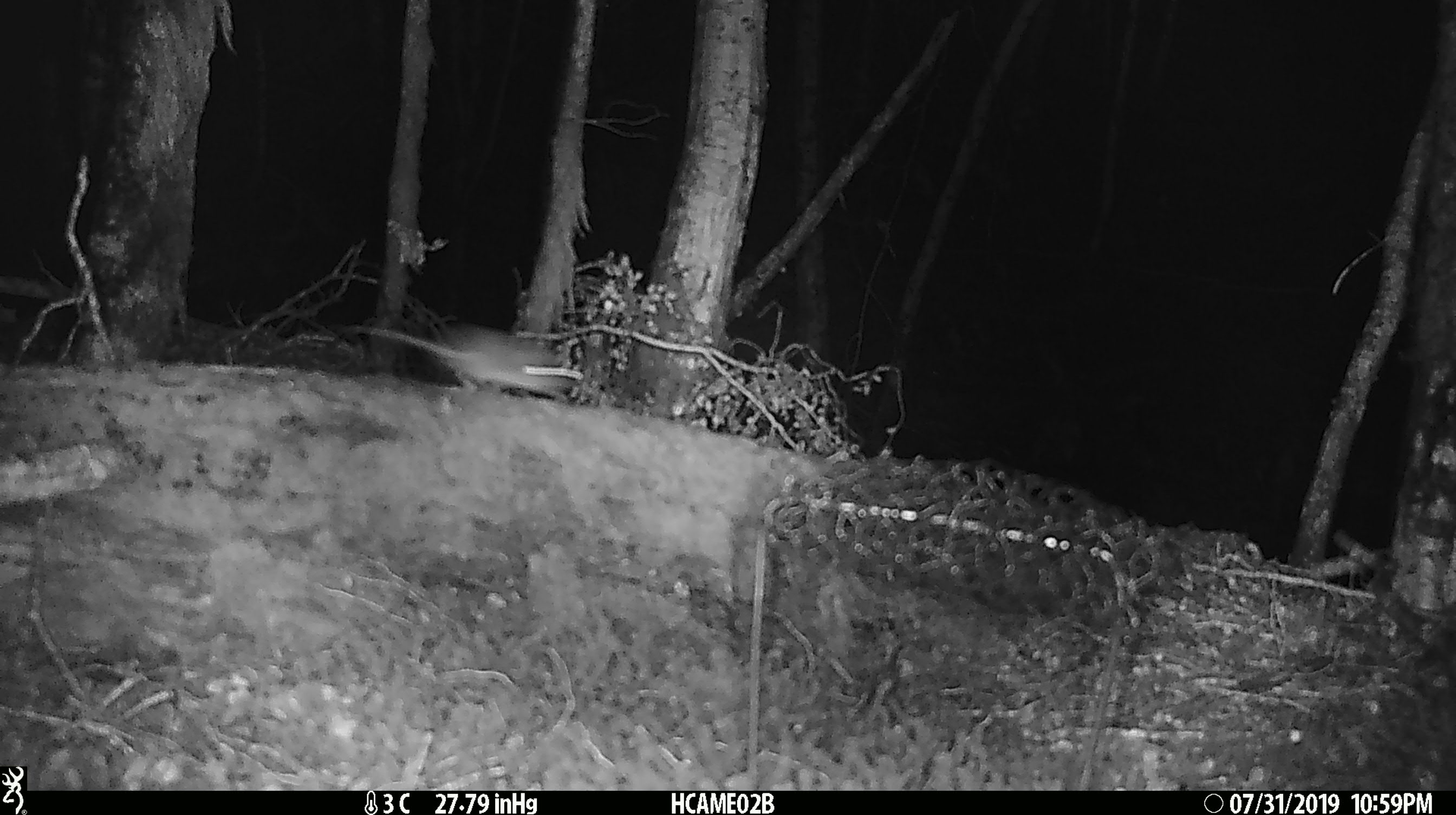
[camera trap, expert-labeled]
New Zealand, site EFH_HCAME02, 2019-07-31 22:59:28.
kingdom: Animalia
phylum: Chordata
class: Mammalia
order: Rodentia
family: Muridae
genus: Mus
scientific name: Mus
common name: mouse